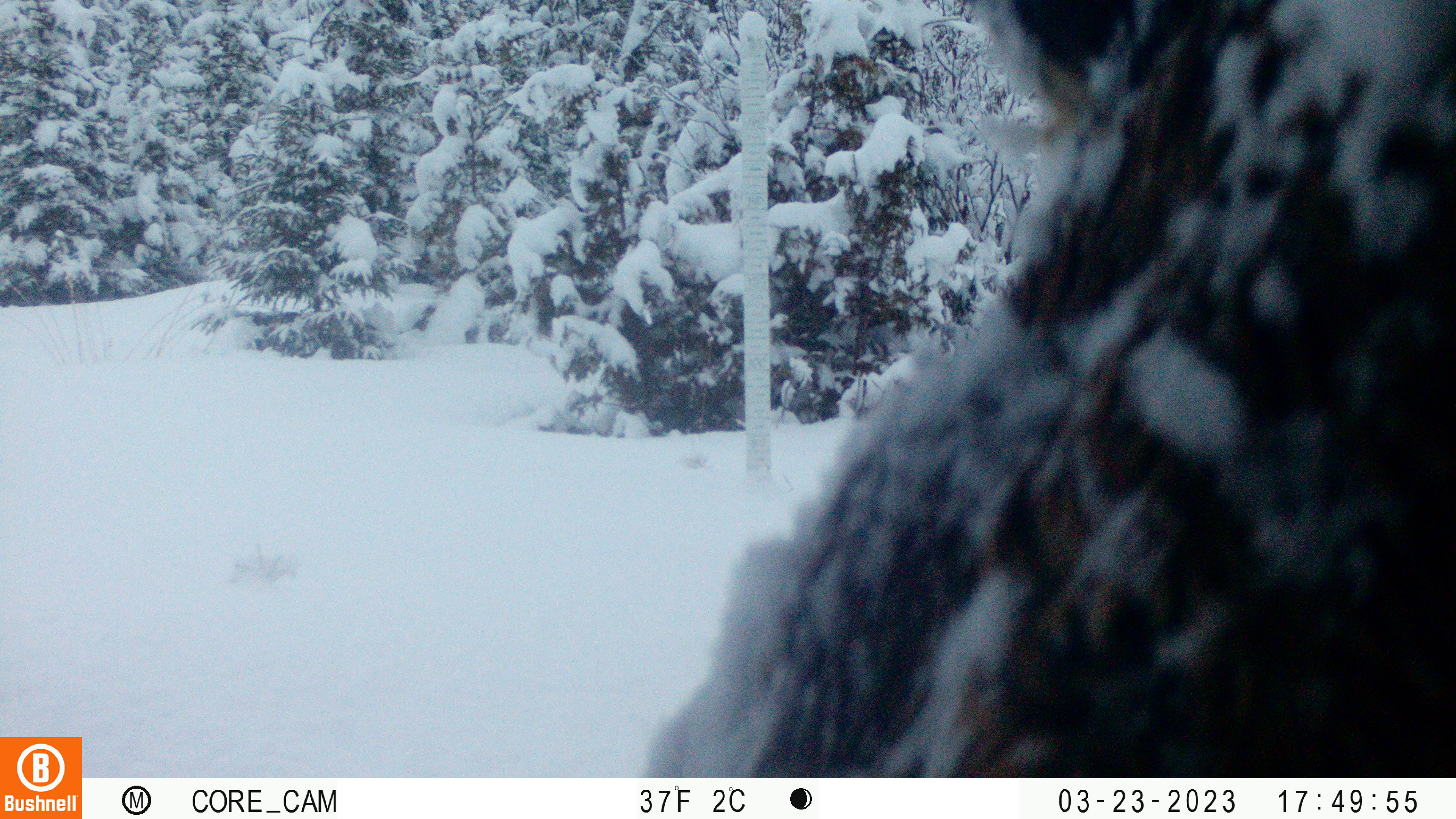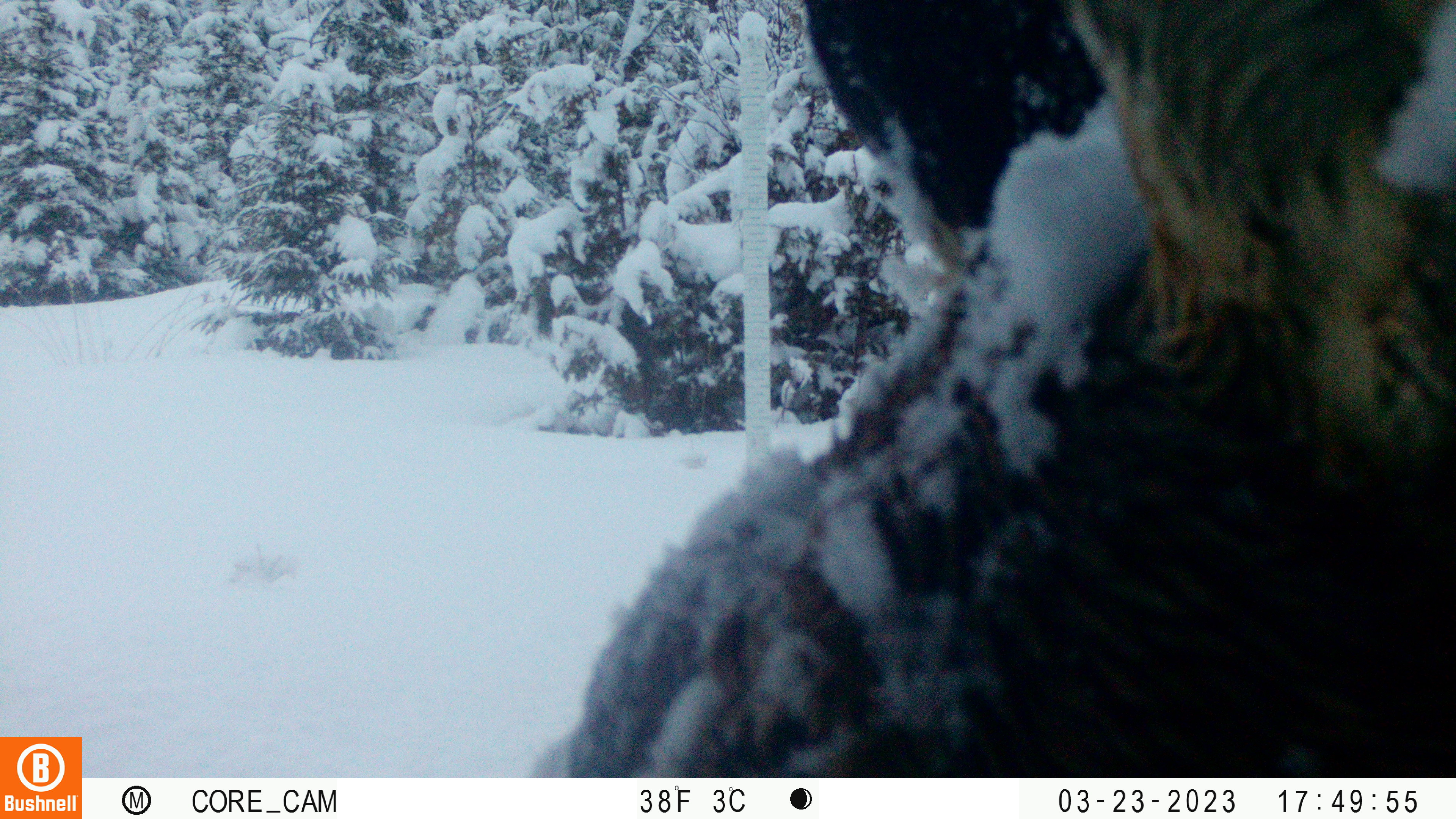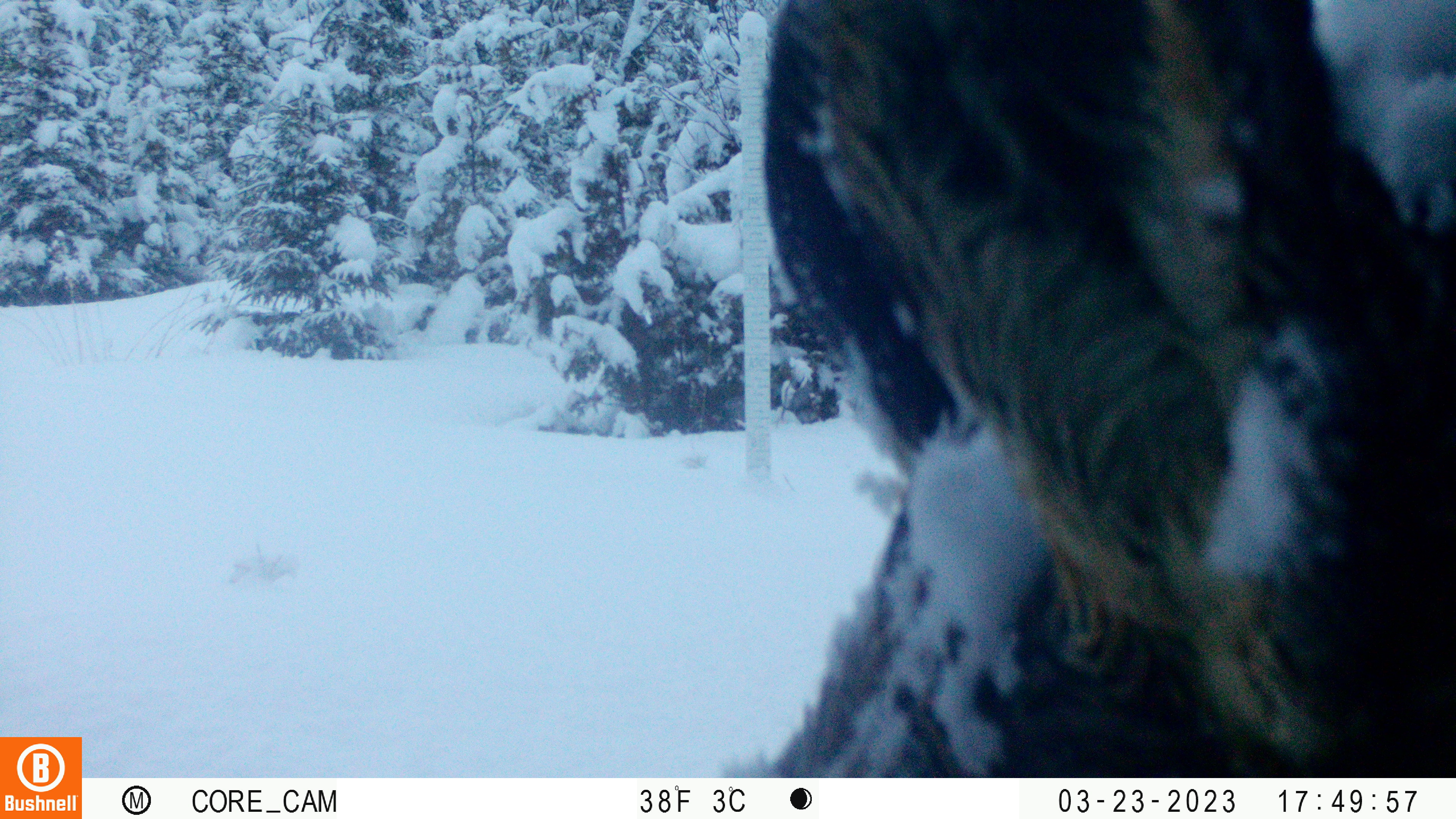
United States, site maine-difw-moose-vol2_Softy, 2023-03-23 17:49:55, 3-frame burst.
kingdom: Animalia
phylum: Chordata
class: Mammalia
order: Artiodactyla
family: Cervidae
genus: Alces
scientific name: Alces alces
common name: moose